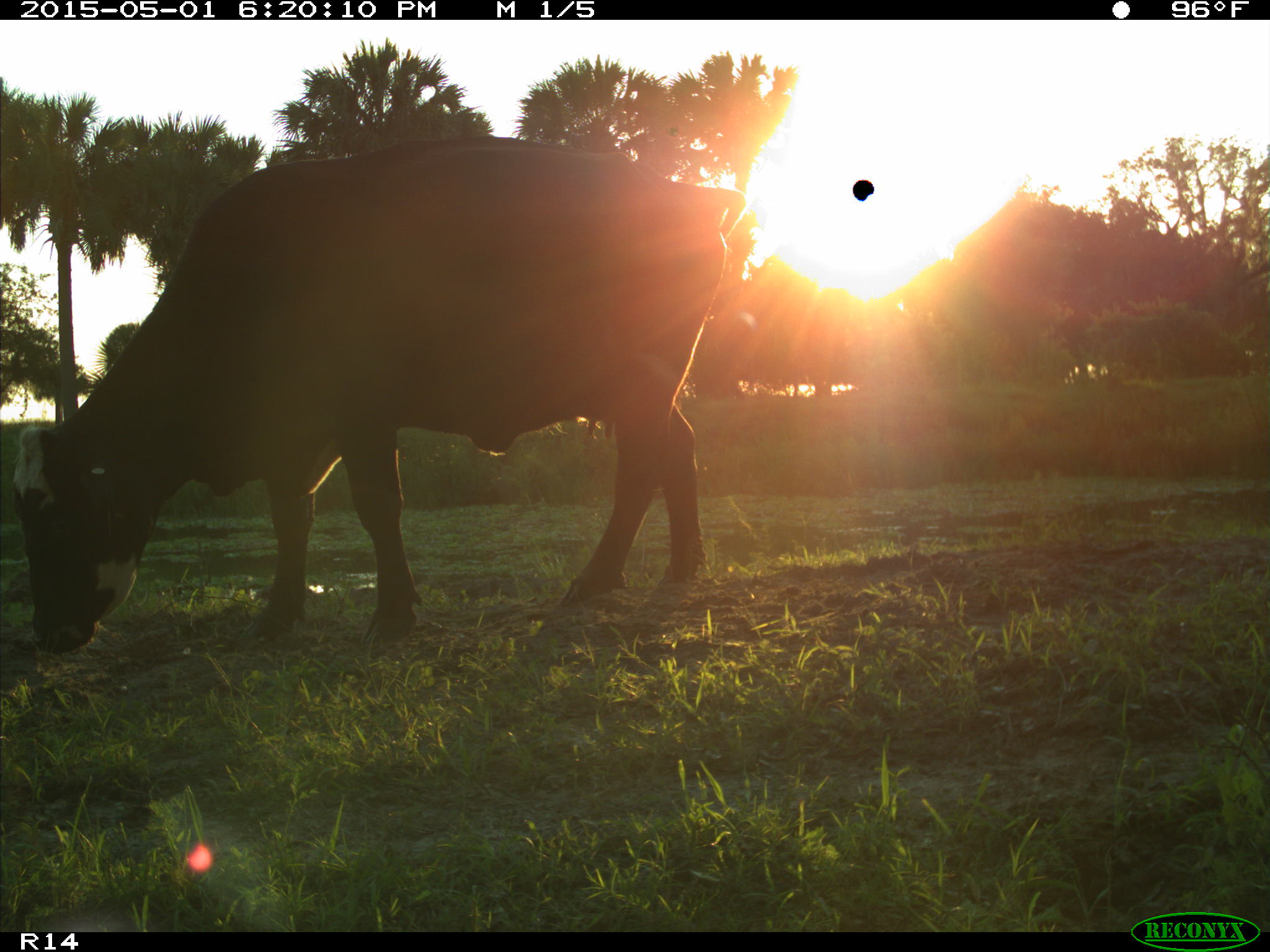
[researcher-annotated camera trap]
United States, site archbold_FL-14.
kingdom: Animalia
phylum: Chordata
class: Mammalia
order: Artiodactyla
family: Bovidae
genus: Bos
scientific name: Bos taurus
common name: domestic cow